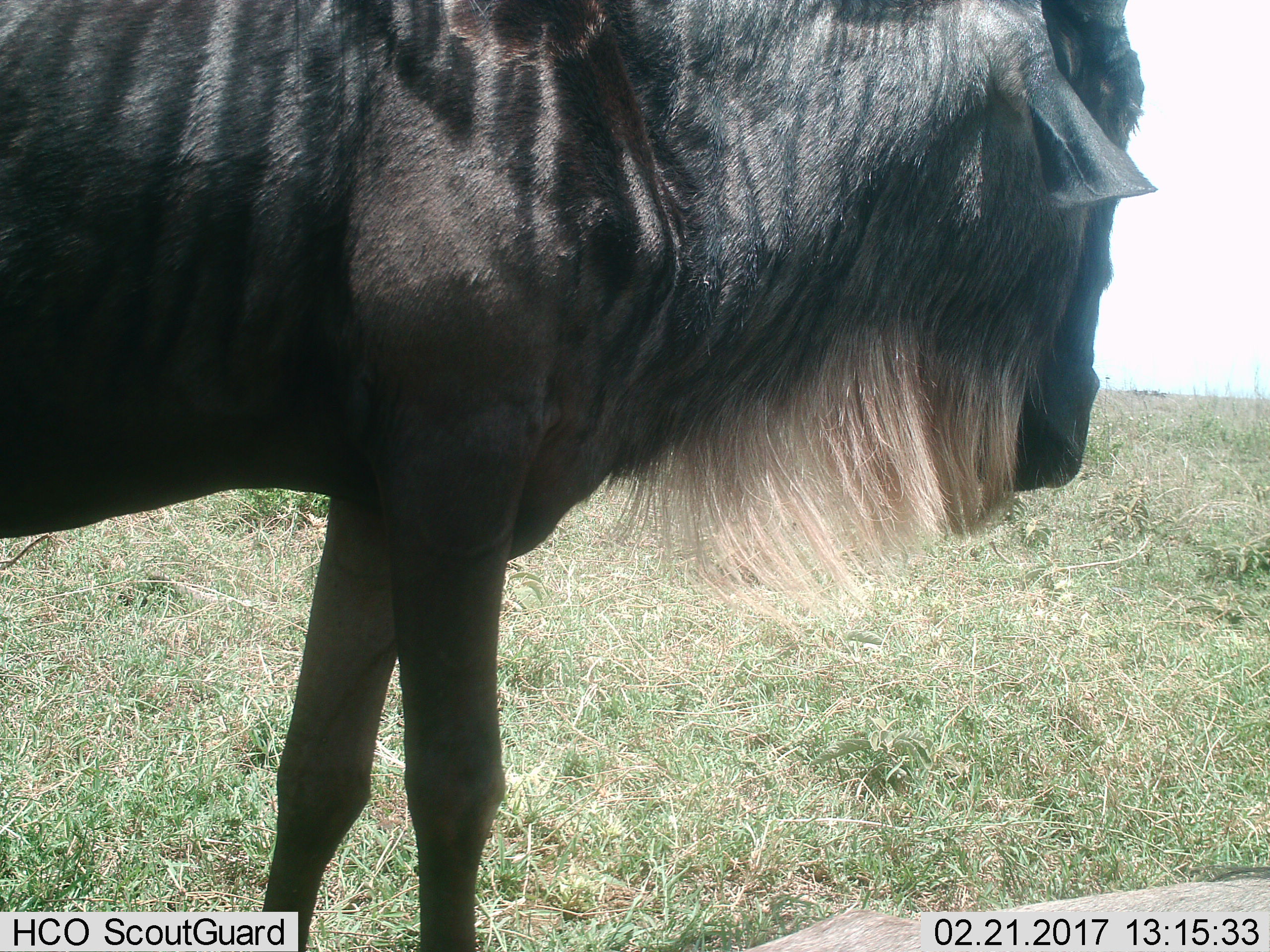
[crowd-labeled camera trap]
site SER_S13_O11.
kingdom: Animalia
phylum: Chordata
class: Mammalia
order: Artiodactyla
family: Bovidae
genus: Connochaetes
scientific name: Connochaetes taurinus taurinus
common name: blue wildebeest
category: wildebeestblue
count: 1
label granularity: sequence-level